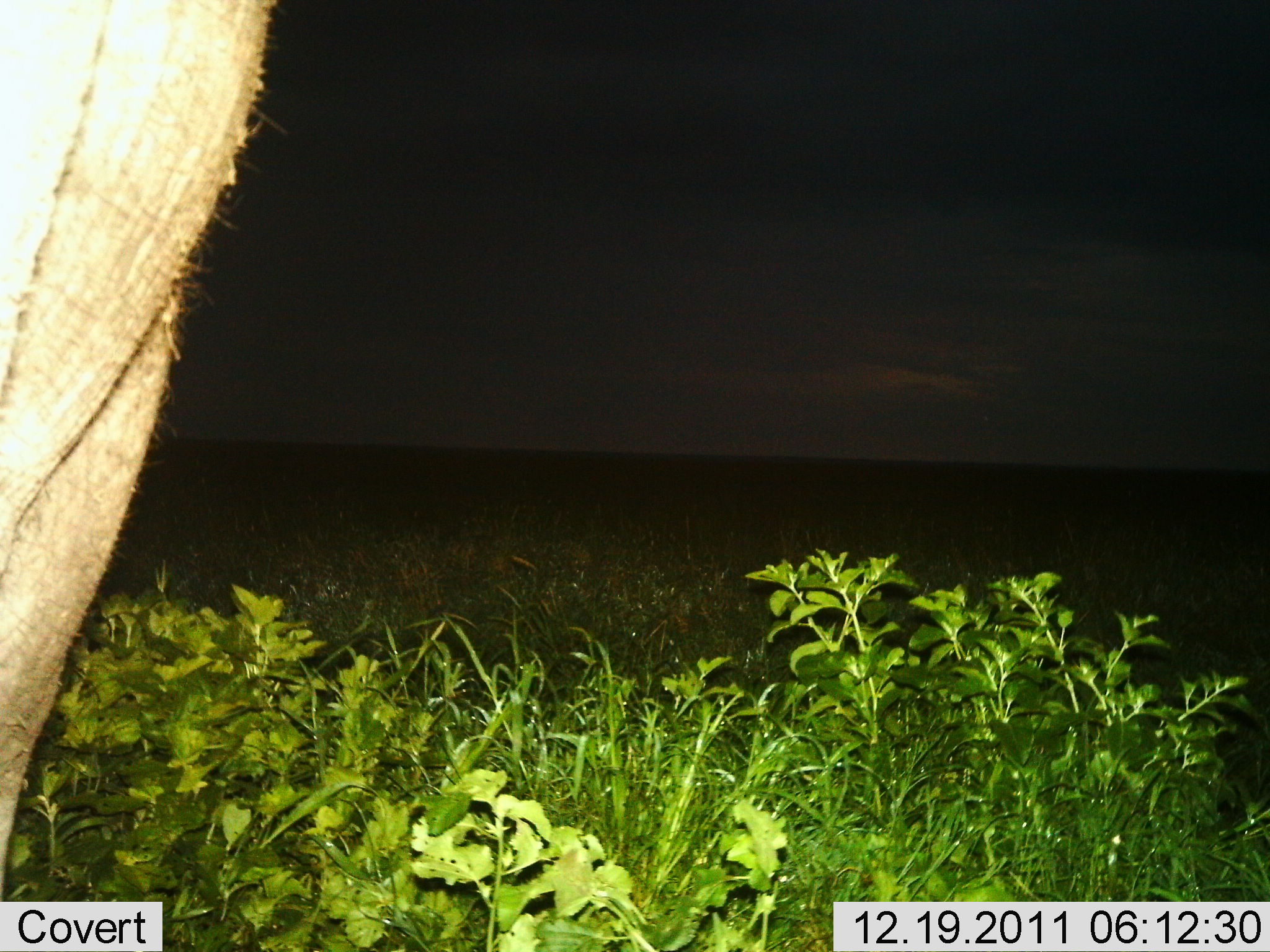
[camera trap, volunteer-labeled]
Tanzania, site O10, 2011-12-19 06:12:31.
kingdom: Animalia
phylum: Chordata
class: Mammalia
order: Proboscidea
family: Elephantidae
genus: Loxodonta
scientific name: Loxodonta africana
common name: african bush elephant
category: elephant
Elephant (african bush elephant) (Loxodonta africana), count 1. Behavior (volunteer vote fractions): standing 100%, resting 0%, moving 0%, interacting 0%. Young present (vote fraction): 0%. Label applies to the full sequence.